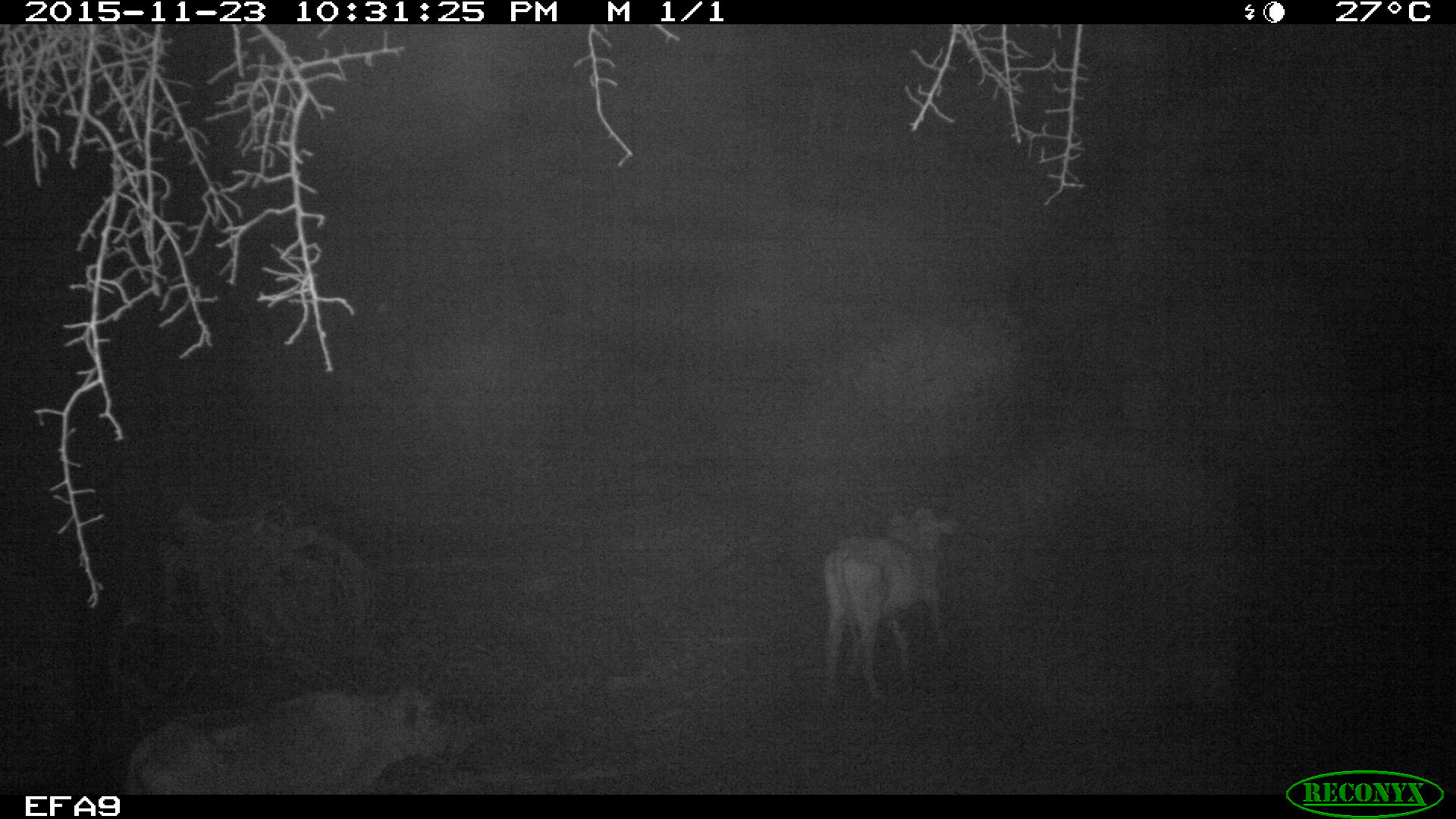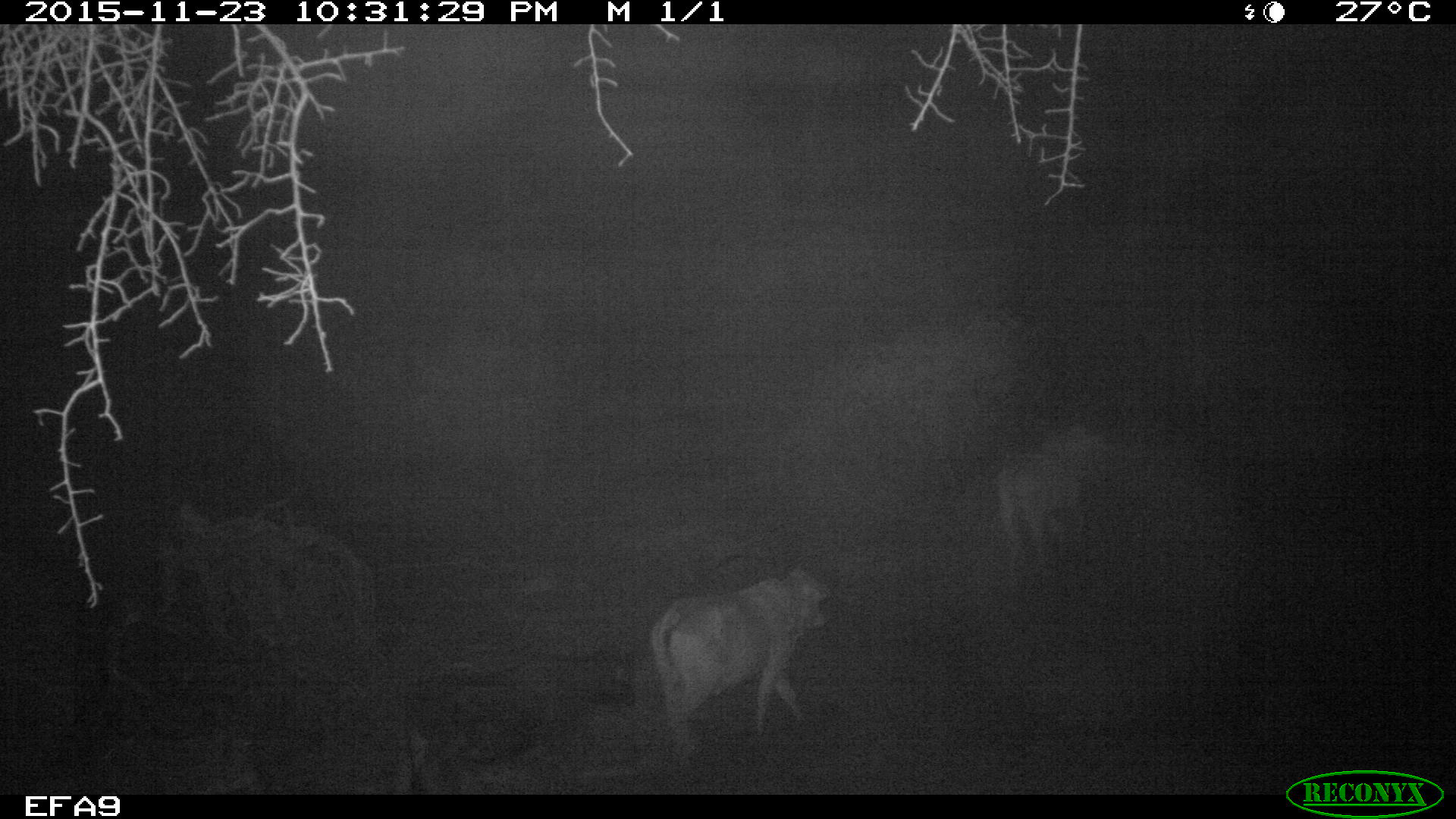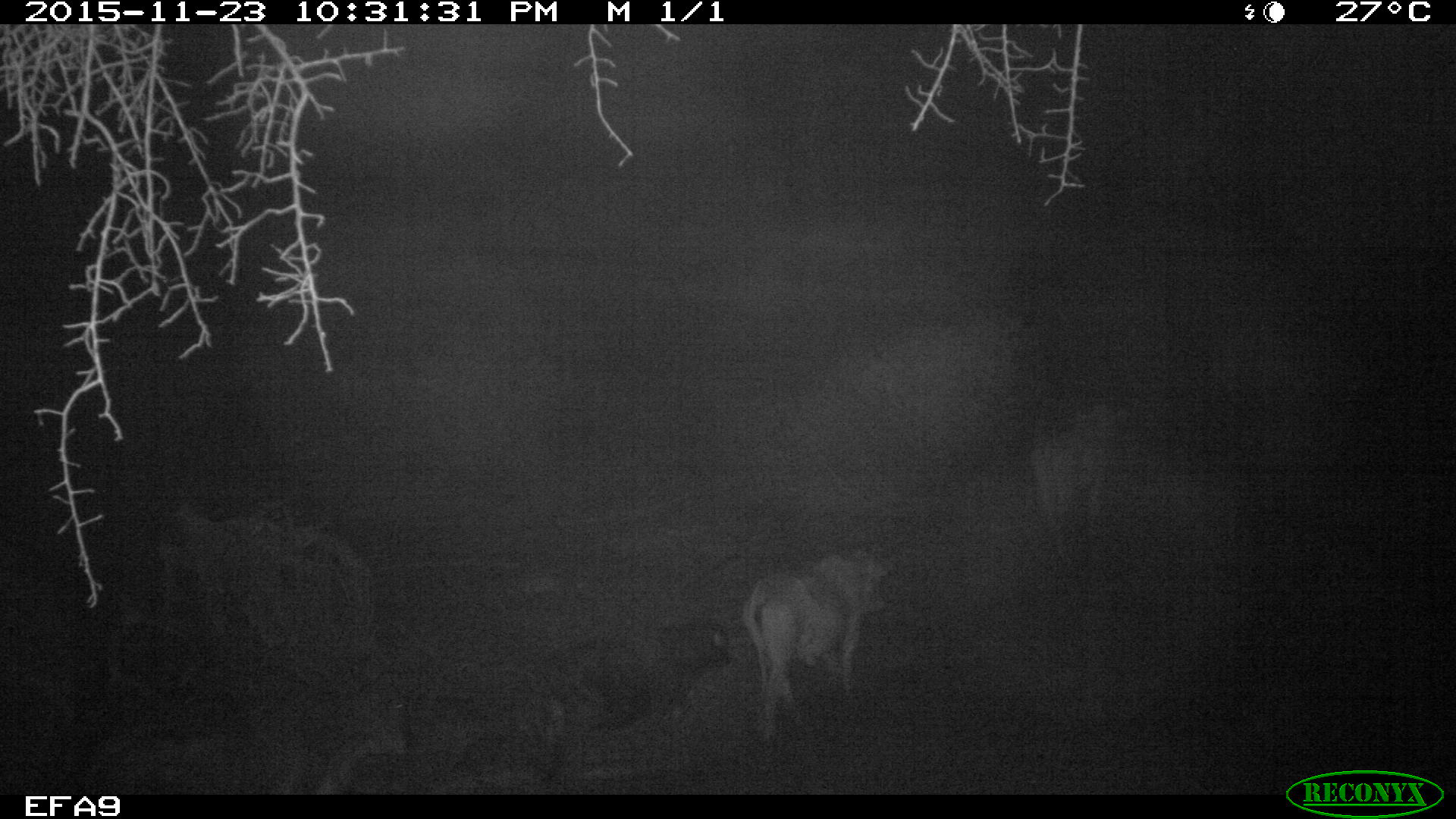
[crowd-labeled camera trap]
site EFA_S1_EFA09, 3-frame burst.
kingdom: Animalia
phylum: Chordata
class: Mammalia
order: Artiodactyla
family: Bovidae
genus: Bos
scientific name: Bos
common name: cattle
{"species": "cattle (Bos)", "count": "5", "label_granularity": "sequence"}